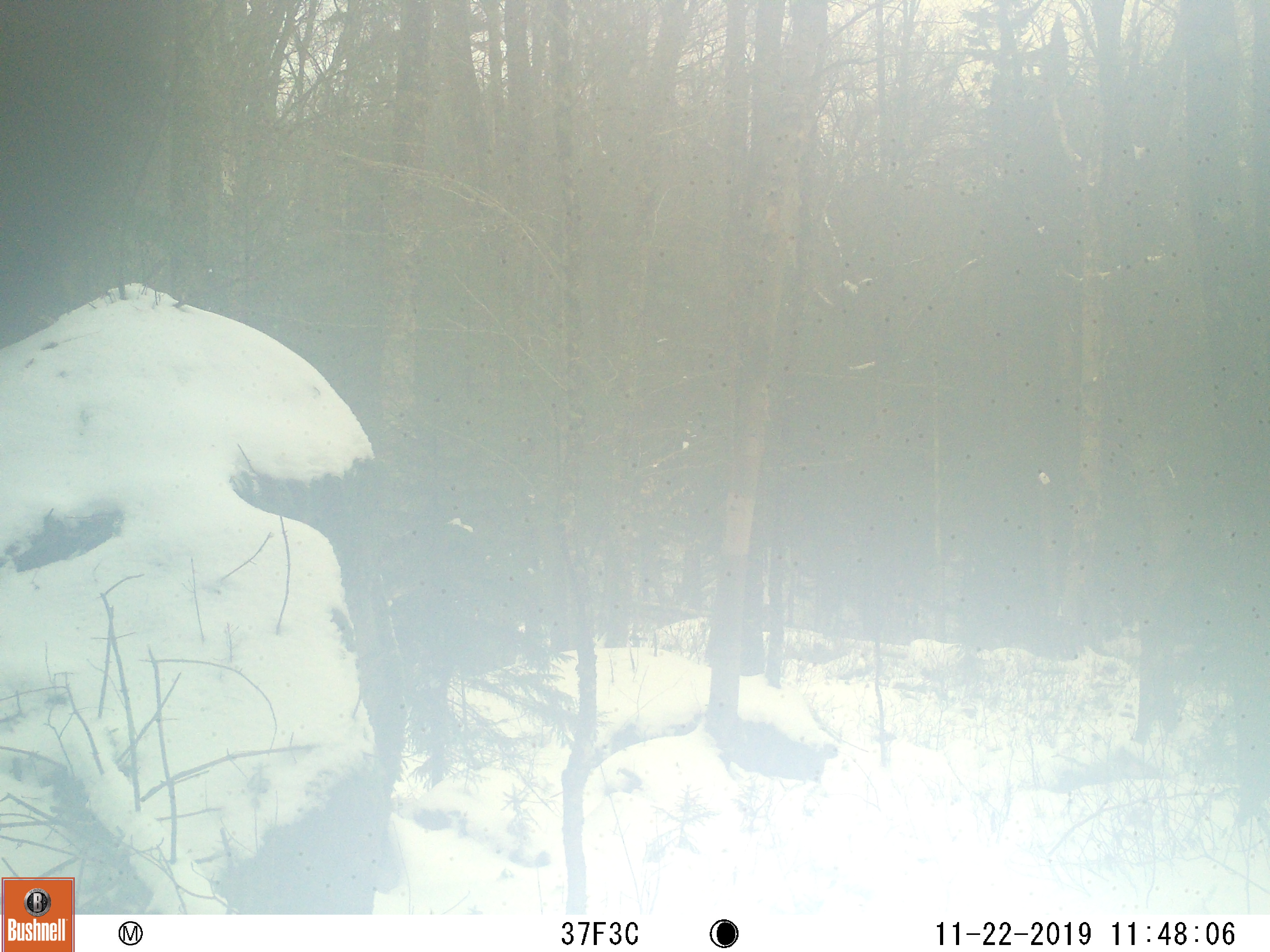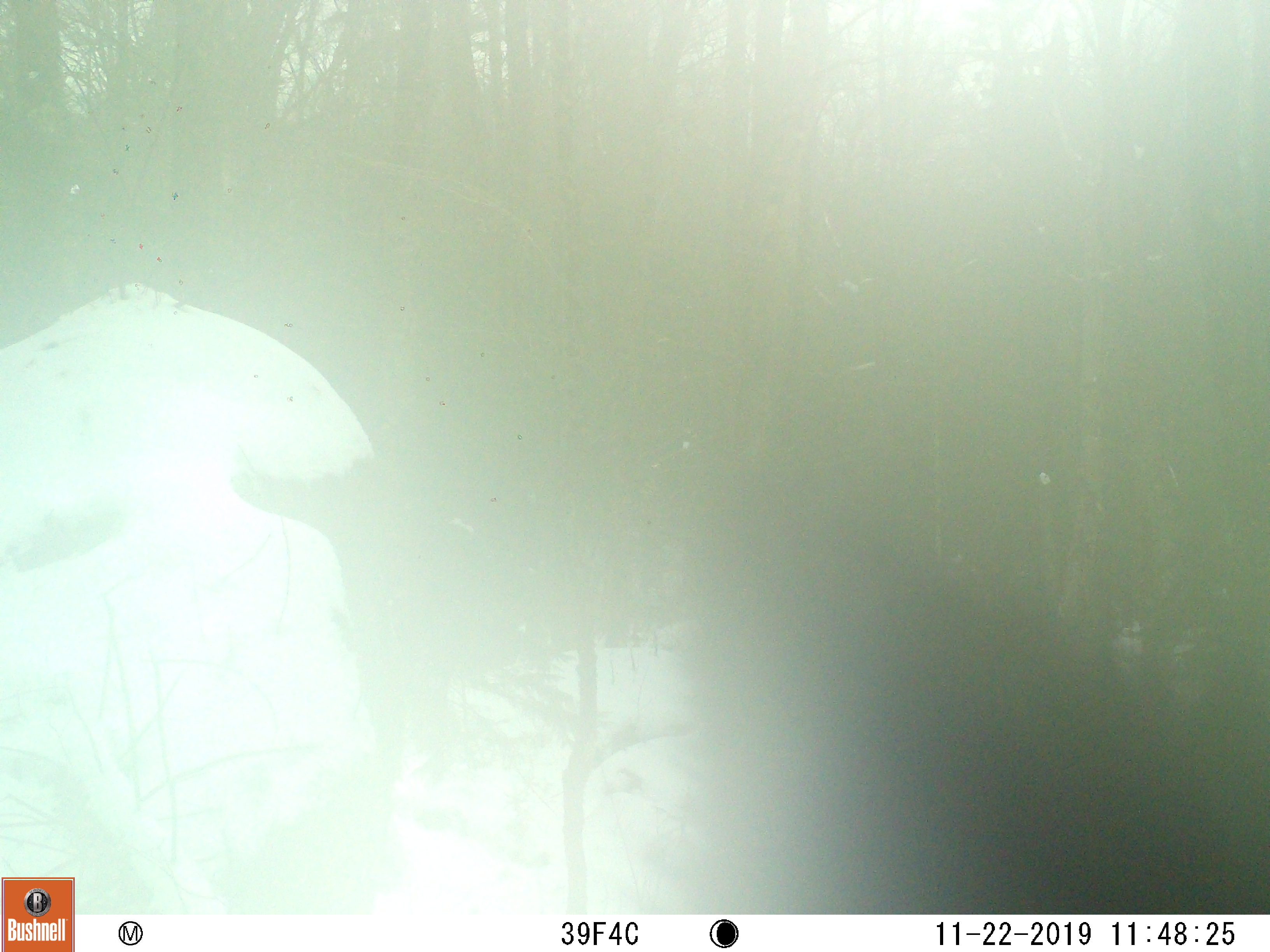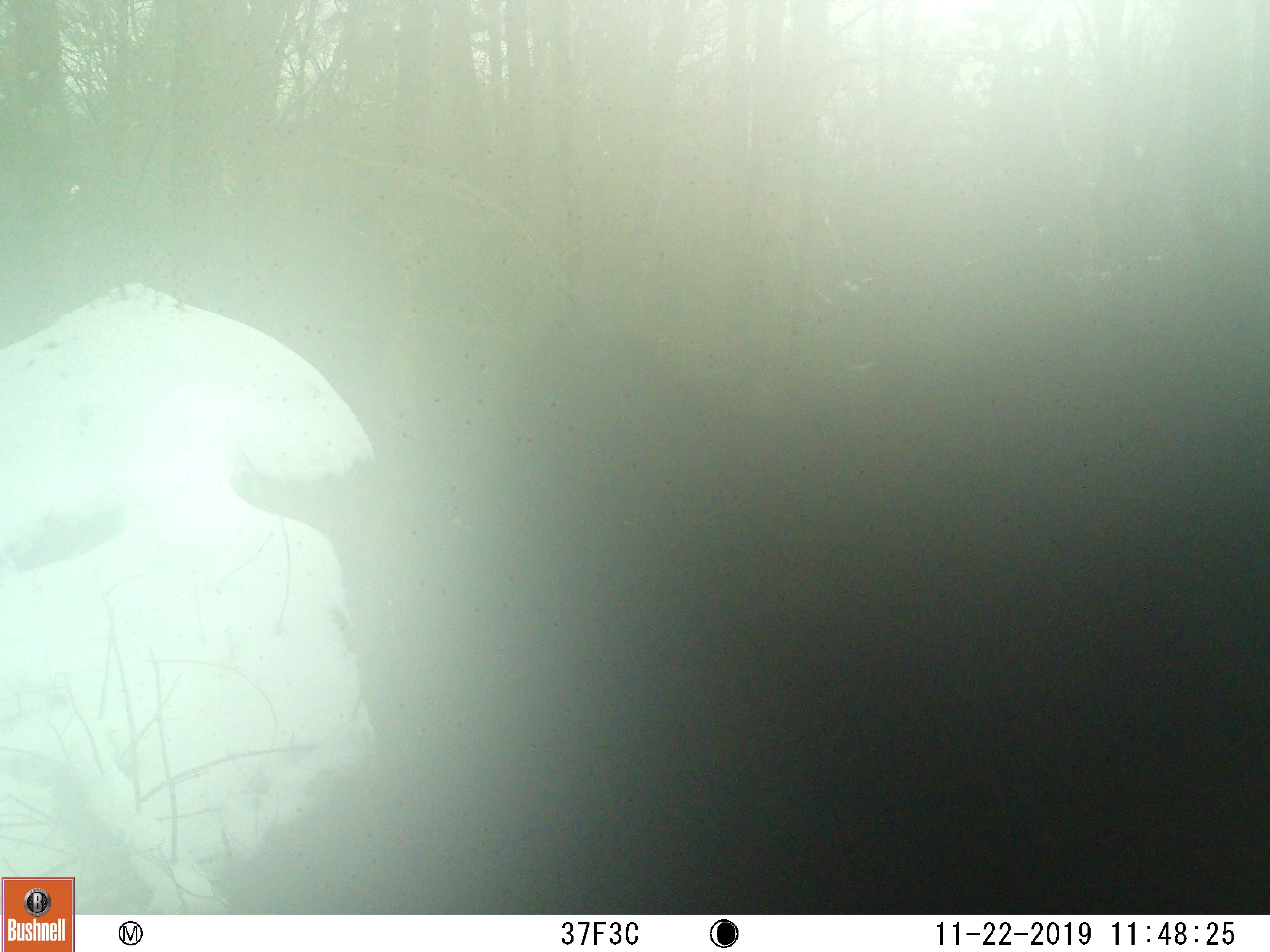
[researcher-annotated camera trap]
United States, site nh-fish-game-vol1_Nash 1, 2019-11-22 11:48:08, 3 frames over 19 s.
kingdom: Animalia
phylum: Chordata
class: Mammalia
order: Carnivora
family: Ursidae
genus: Ursus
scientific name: Ursus americanus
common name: black bear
Black bear (Ursus americanus).